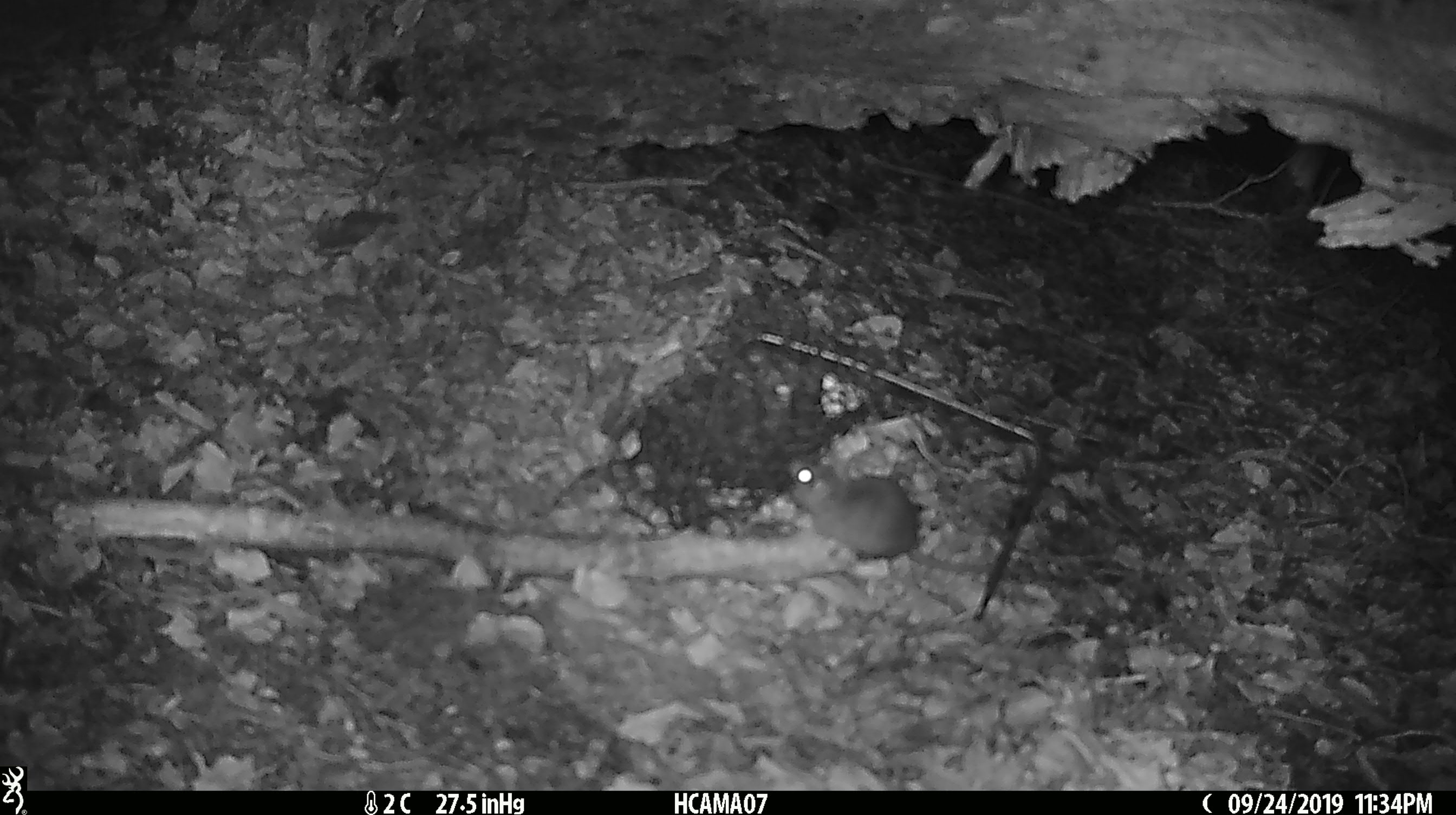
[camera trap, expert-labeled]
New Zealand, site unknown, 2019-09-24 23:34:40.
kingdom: Animalia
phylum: Chordata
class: Mammalia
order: Rodentia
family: Muridae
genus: Mus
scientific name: Mus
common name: mouse